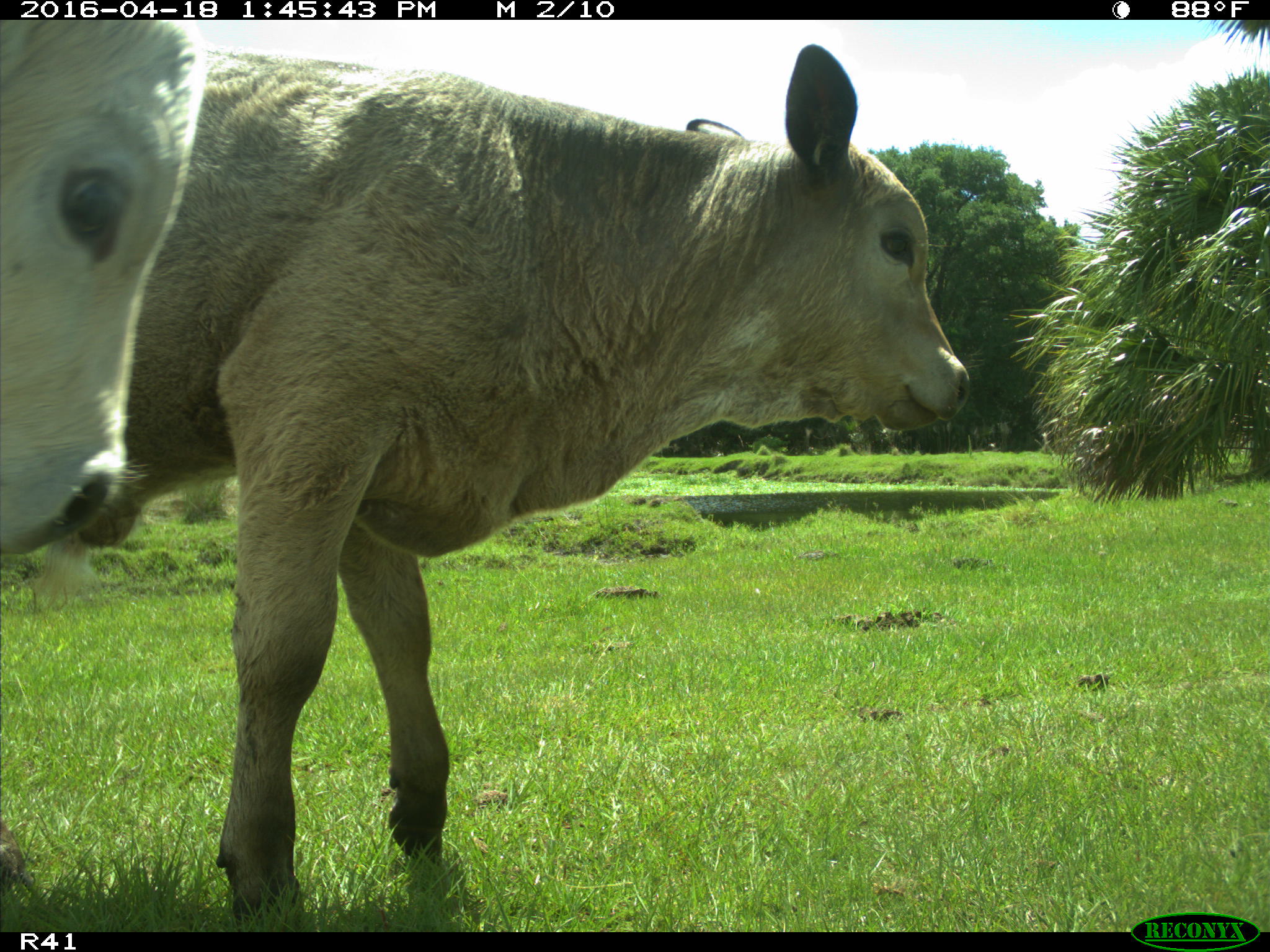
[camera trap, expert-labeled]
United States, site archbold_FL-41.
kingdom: Animalia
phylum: Chordata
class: Mammalia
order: Artiodactyla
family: Bovidae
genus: Bos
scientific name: Bos taurus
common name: domestic cow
Bos taurus (domestic cow).